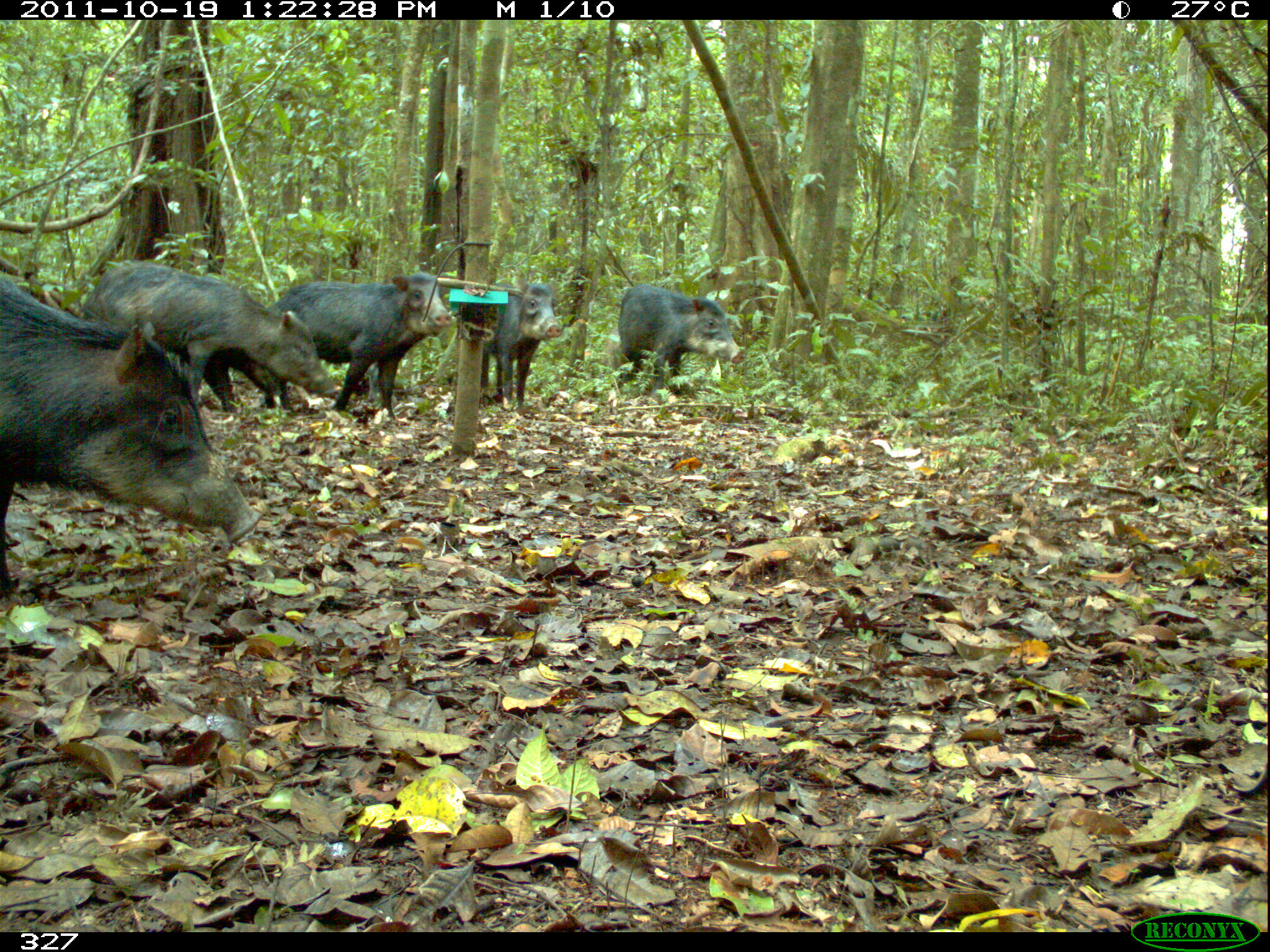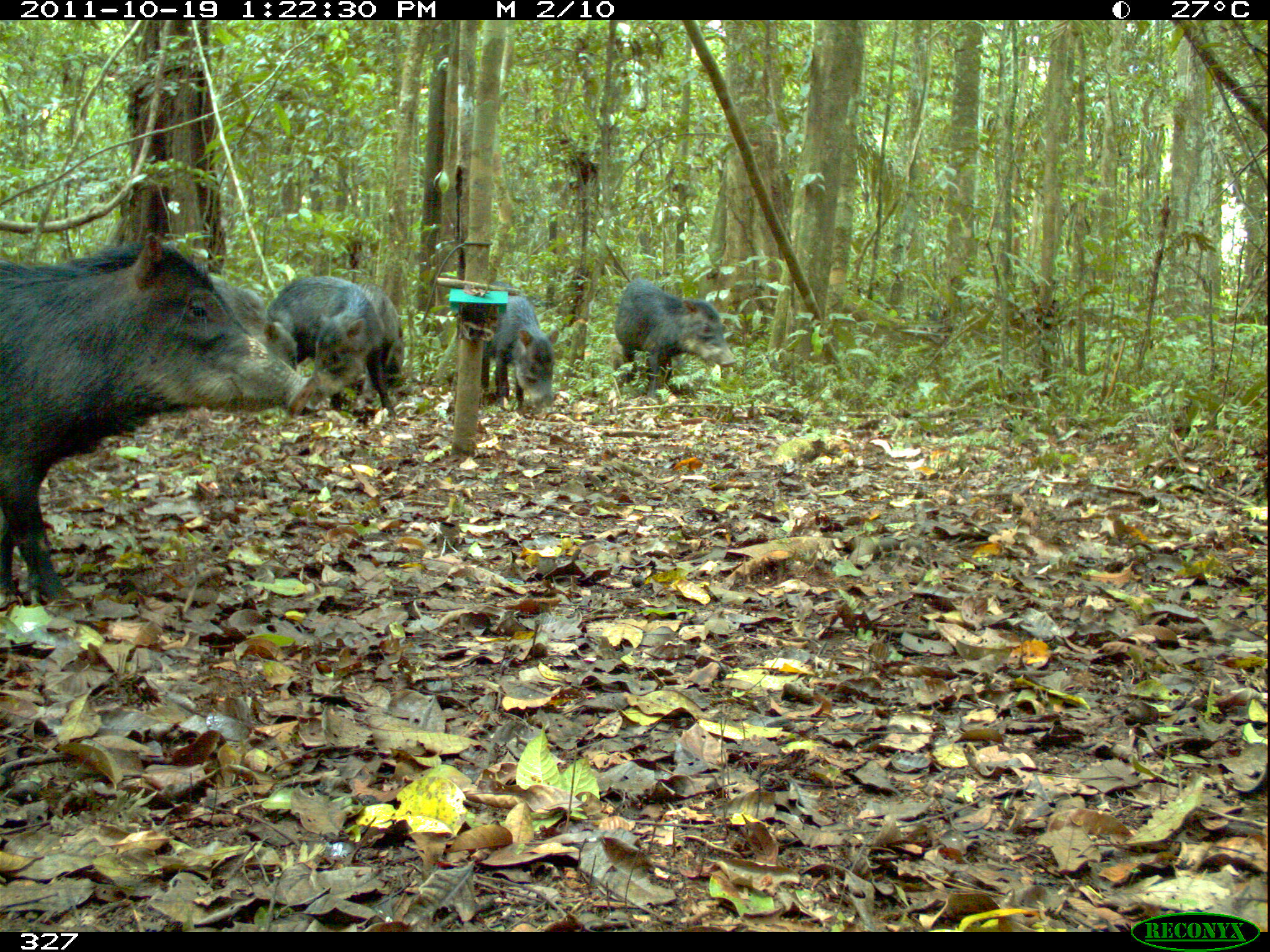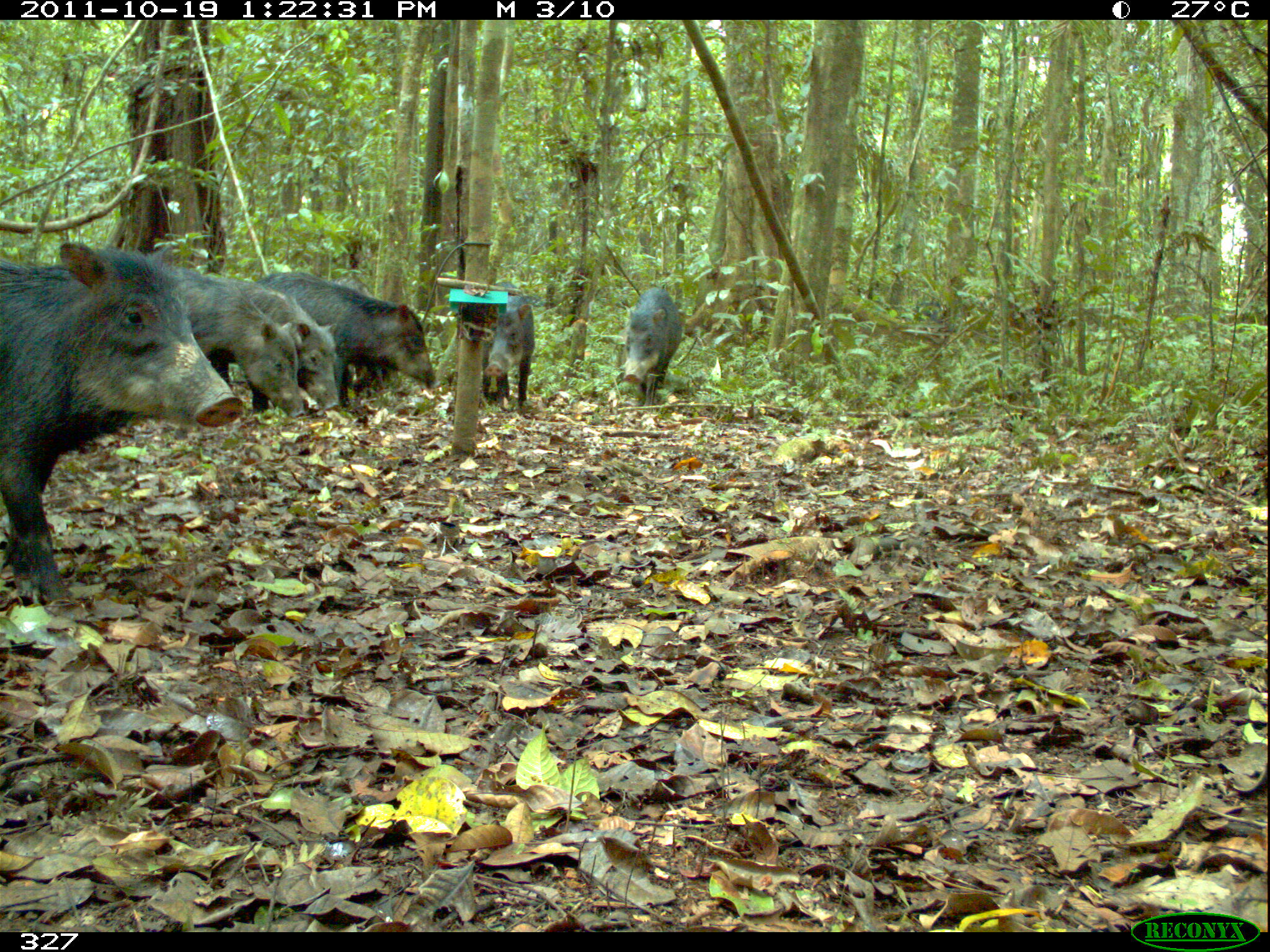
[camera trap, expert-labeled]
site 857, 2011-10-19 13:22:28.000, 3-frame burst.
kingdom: Animalia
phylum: Chordata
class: Mammalia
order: Artiodactyla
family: Tayassuidae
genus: Tayassu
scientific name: Tayassu pecari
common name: white-lipped peccary